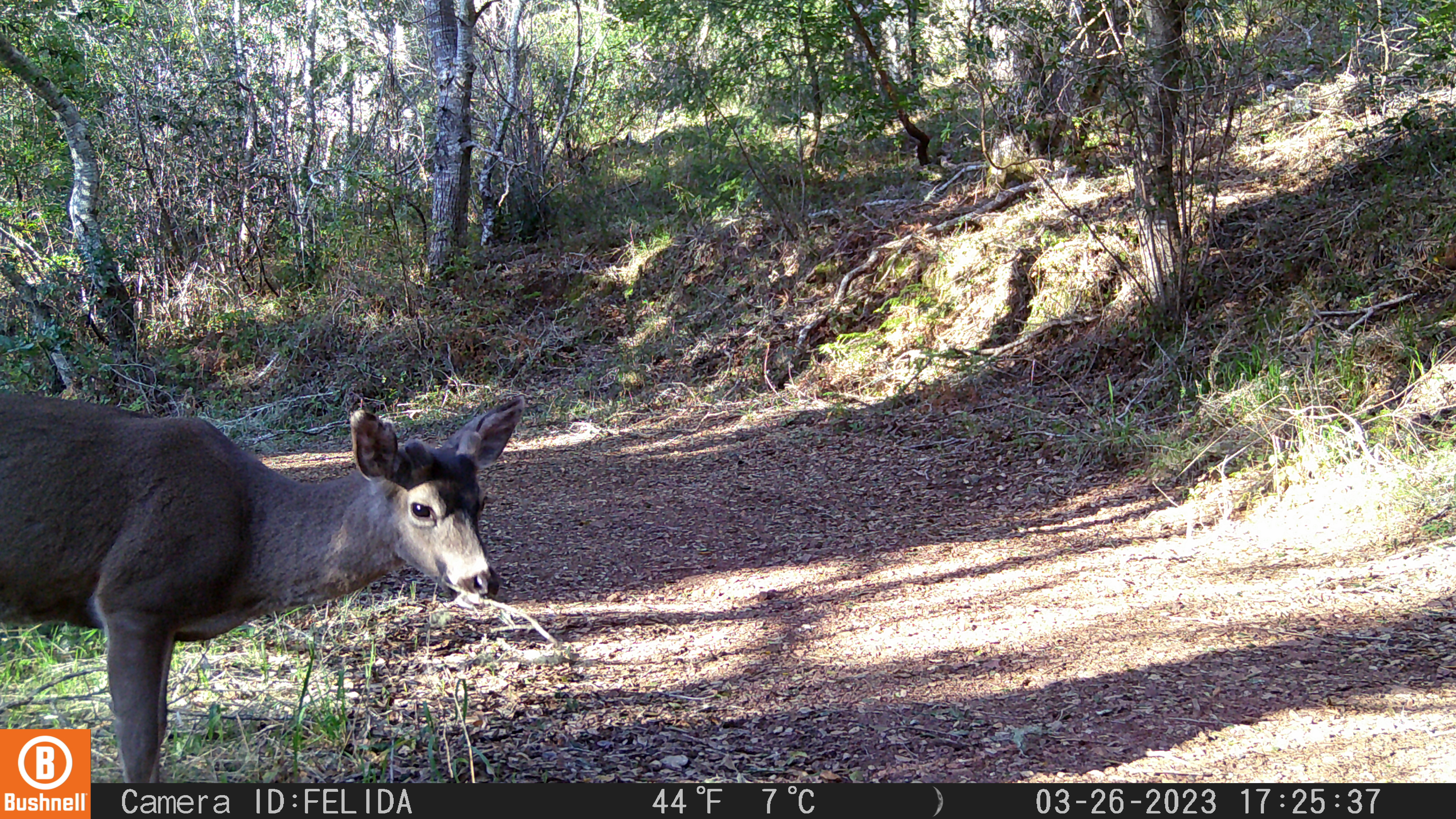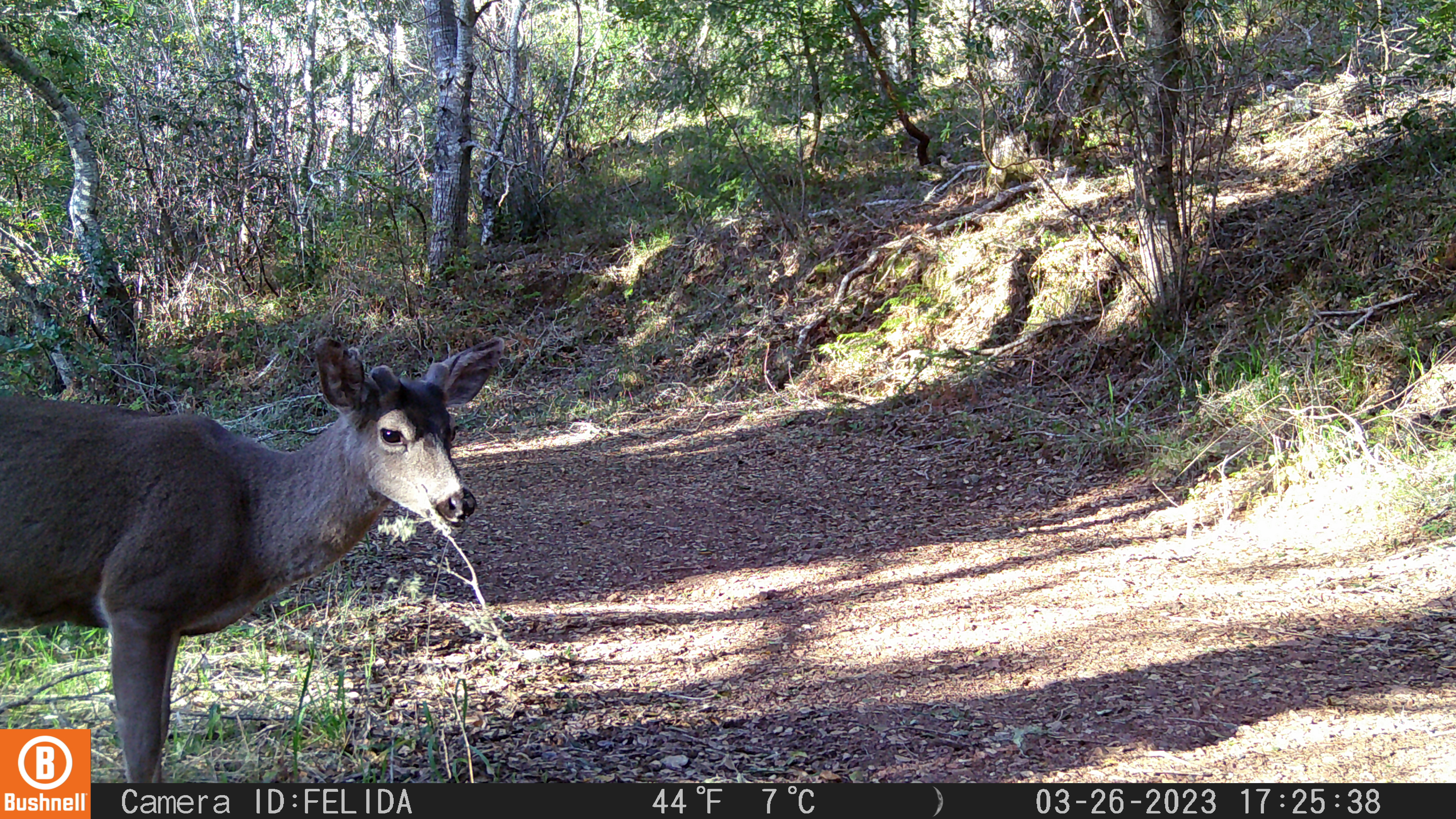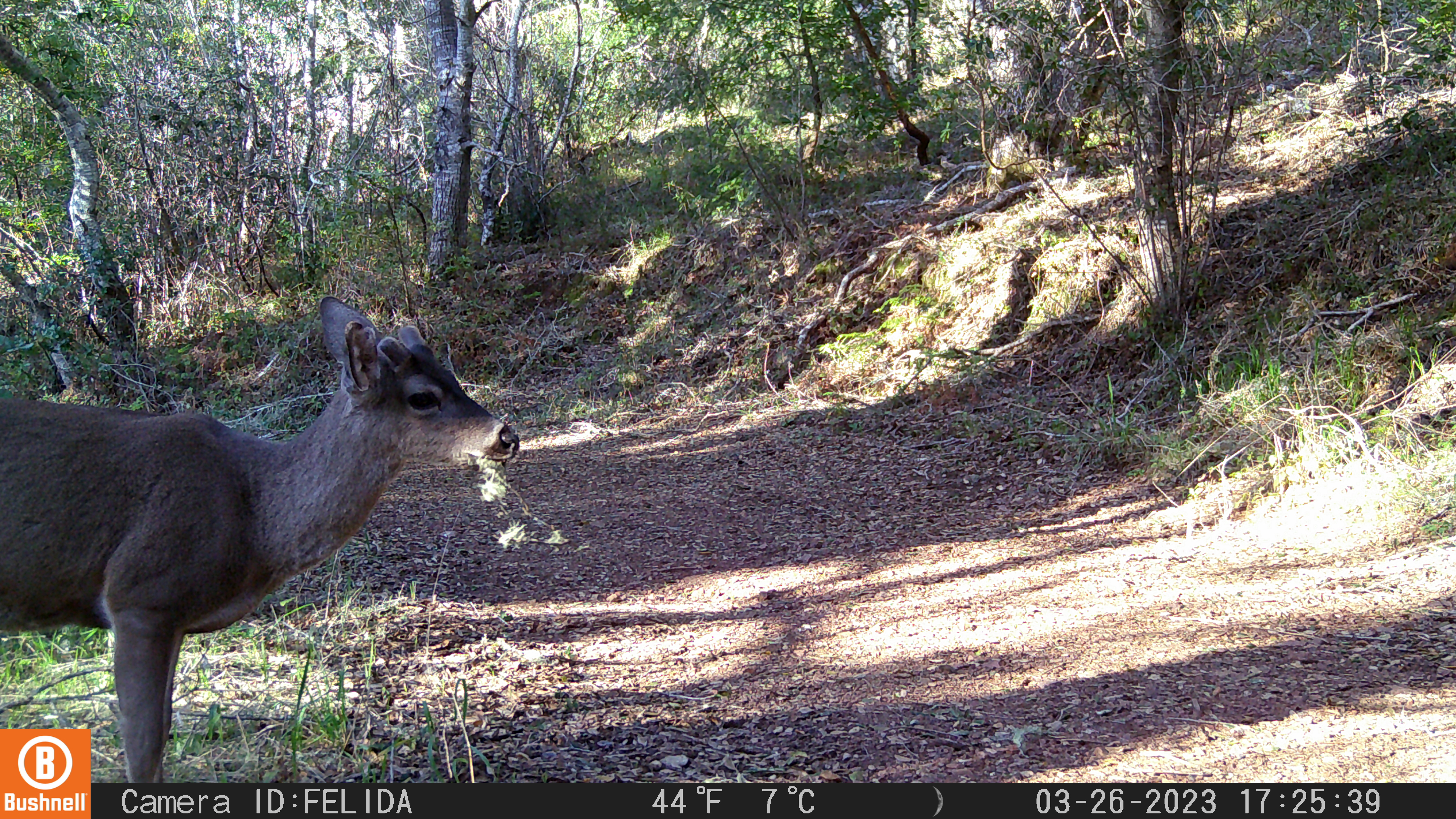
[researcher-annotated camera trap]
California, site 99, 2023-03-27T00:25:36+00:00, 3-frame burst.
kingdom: Animalia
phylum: Chordata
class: Mammalia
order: Artiodactyla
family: Cervidae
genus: Odocoileus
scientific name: Odocoileus hemionus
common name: mule deer